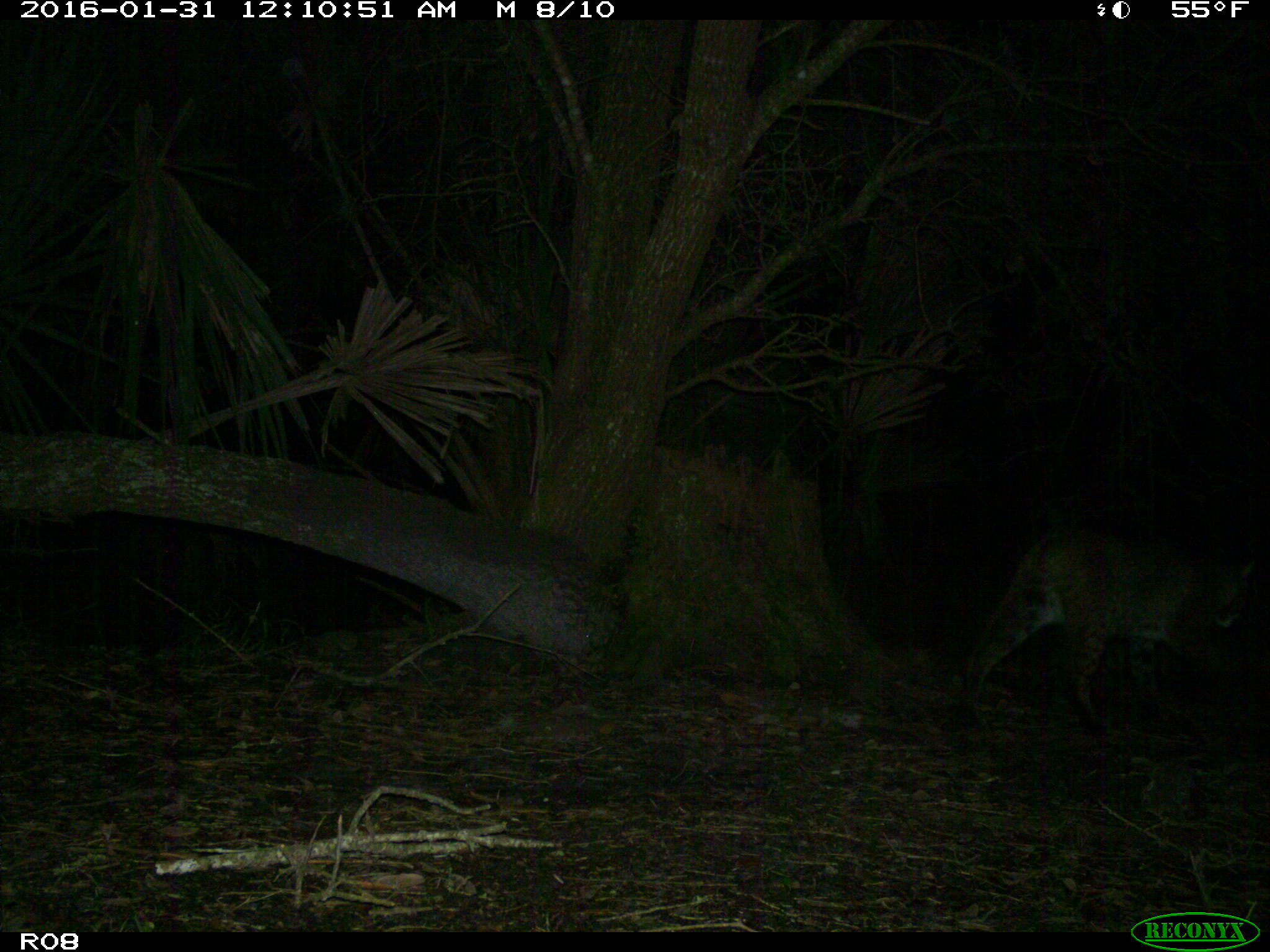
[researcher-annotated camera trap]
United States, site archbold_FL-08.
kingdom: Animalia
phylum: Chordata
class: Mammalia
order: Carnivora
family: Felidae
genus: Lynx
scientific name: Lynx rufus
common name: bobcat